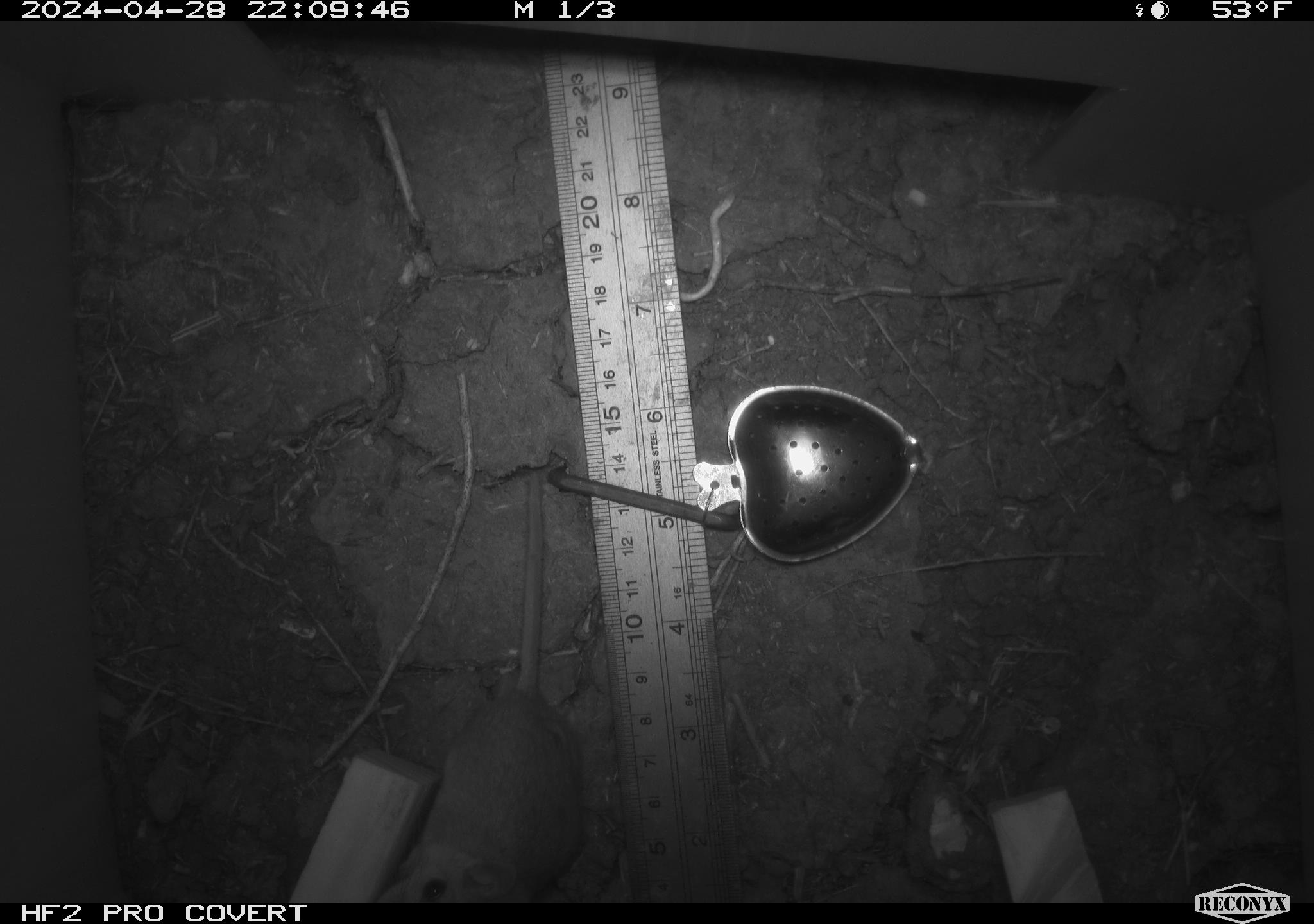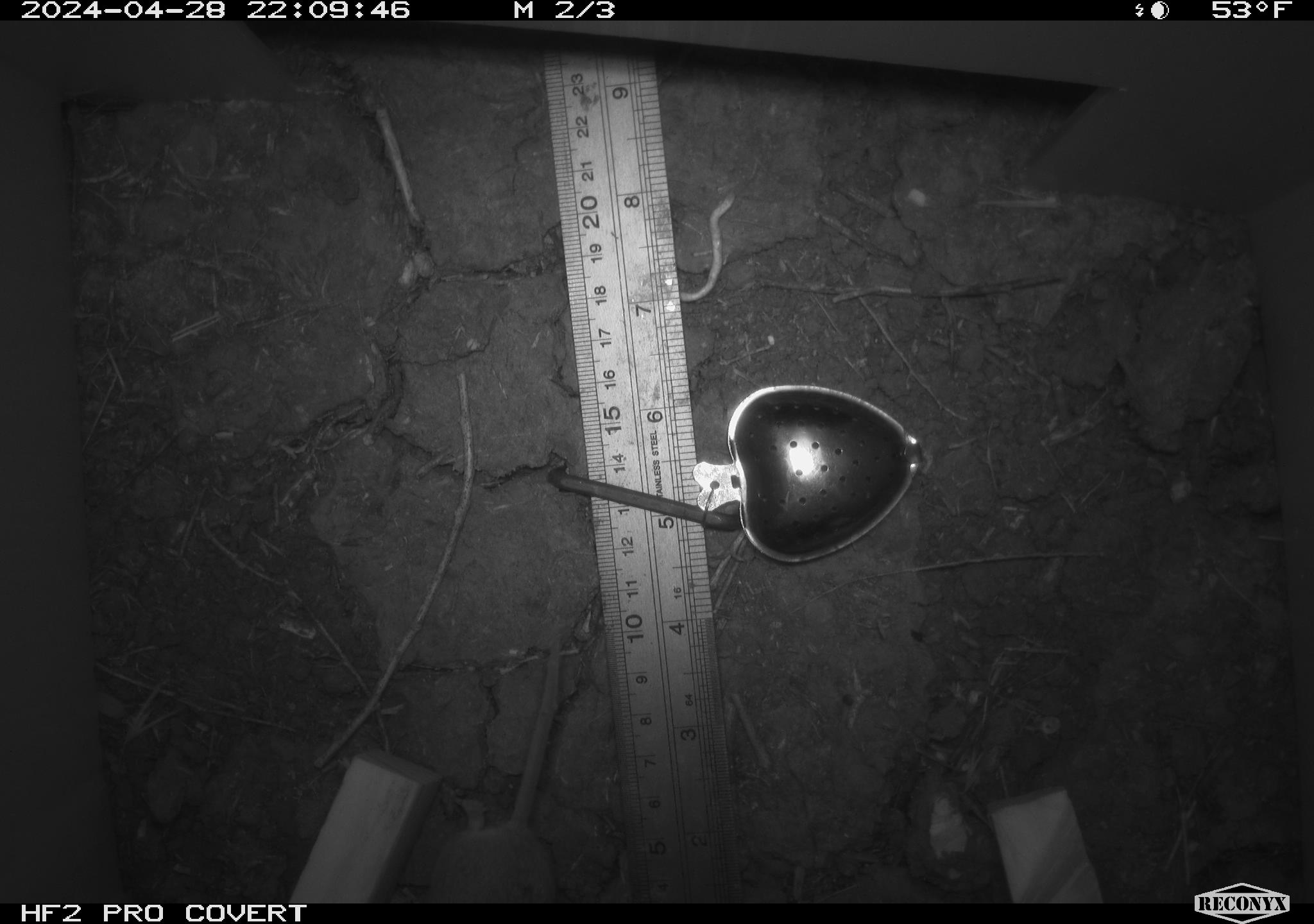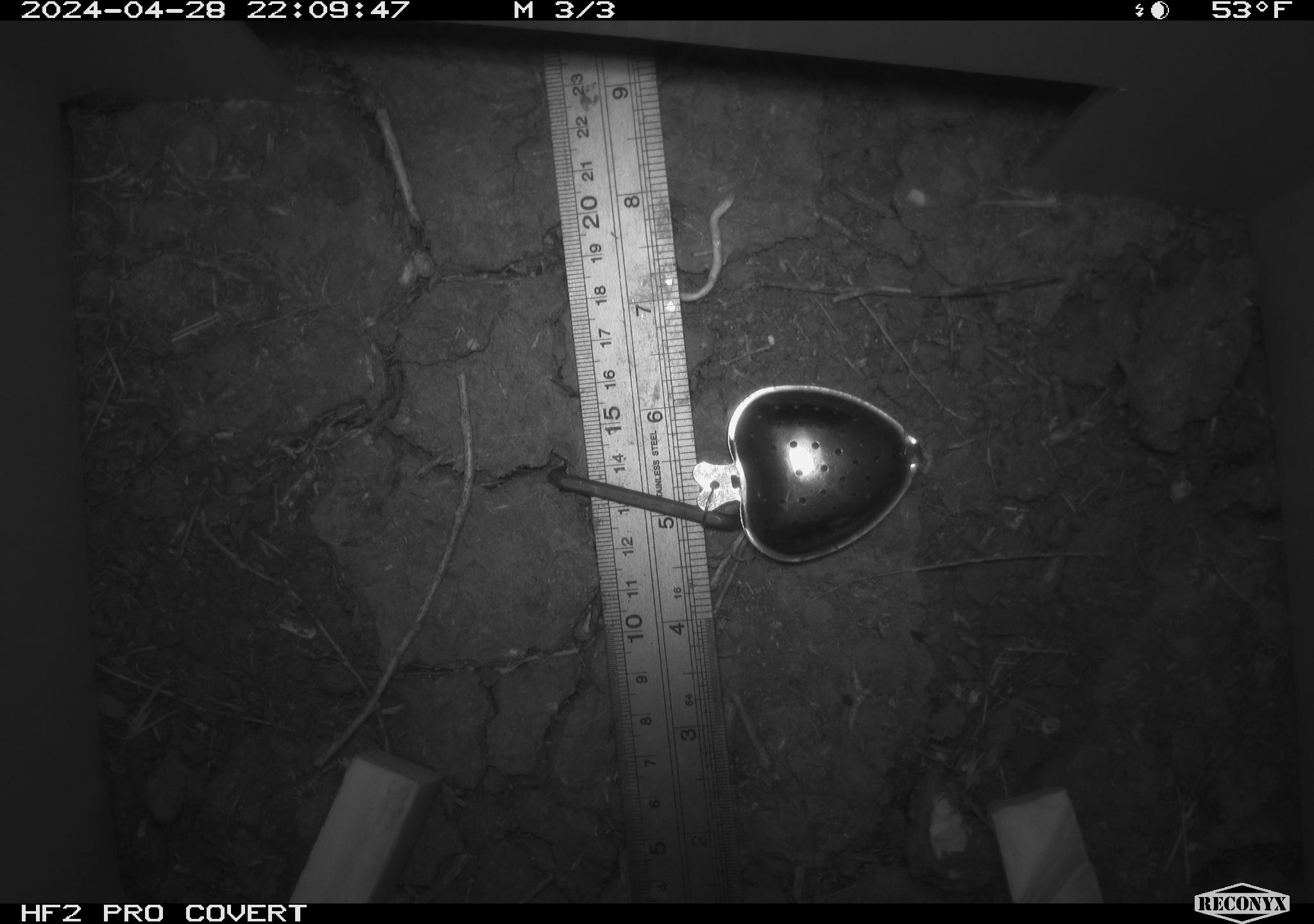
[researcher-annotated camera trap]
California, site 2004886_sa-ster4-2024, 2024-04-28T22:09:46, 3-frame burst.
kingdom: Animalia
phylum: Chordata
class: Mammalia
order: Rodentia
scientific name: Rodentia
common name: mouse species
Mouse species (Rodentia).